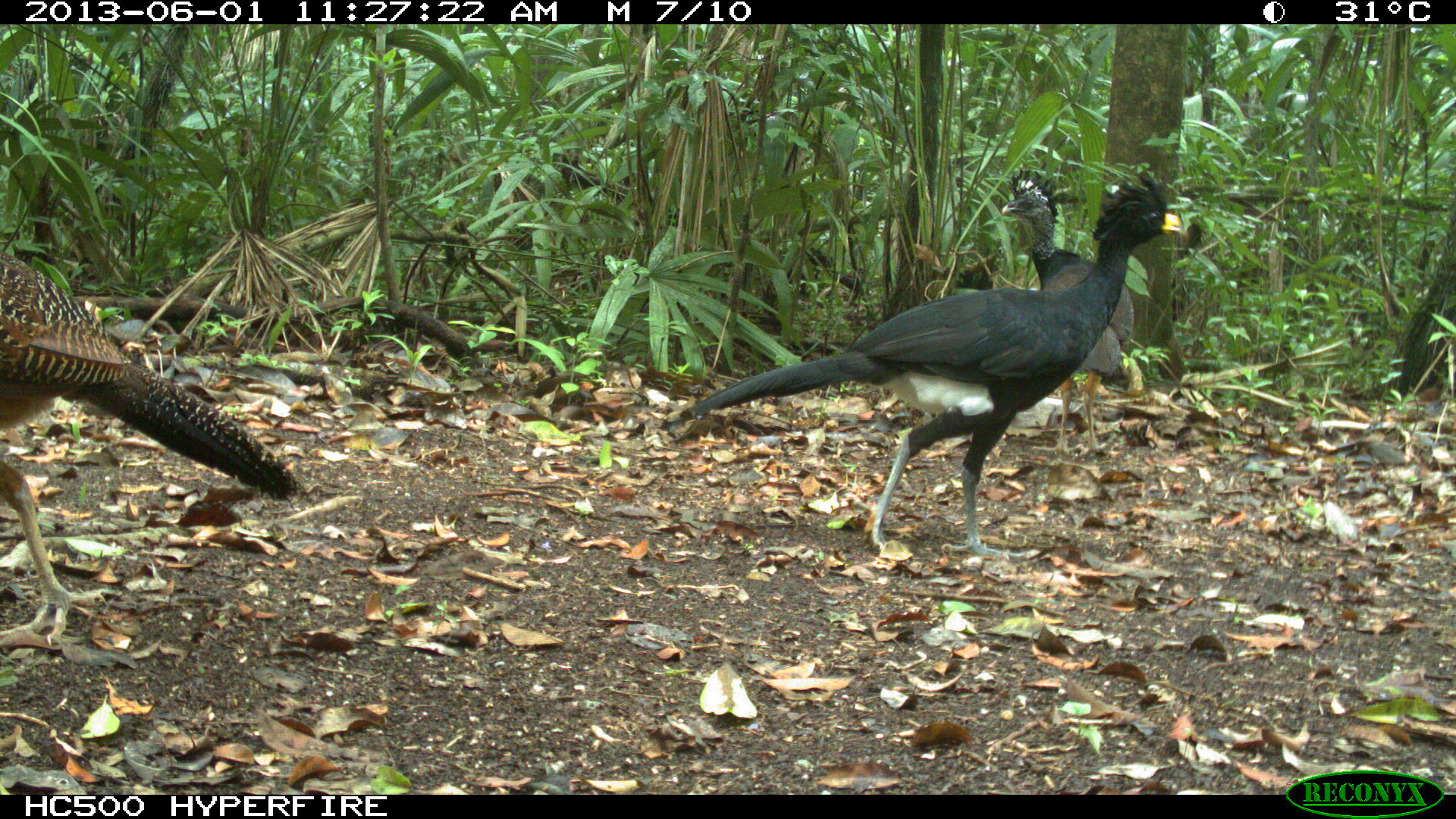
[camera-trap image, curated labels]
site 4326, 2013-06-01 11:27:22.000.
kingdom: Animalia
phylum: Chordata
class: Aves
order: Galliformes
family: Cracidae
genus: Crax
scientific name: Crax rubra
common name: great curassow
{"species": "Crax rubra (great curassow)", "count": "3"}